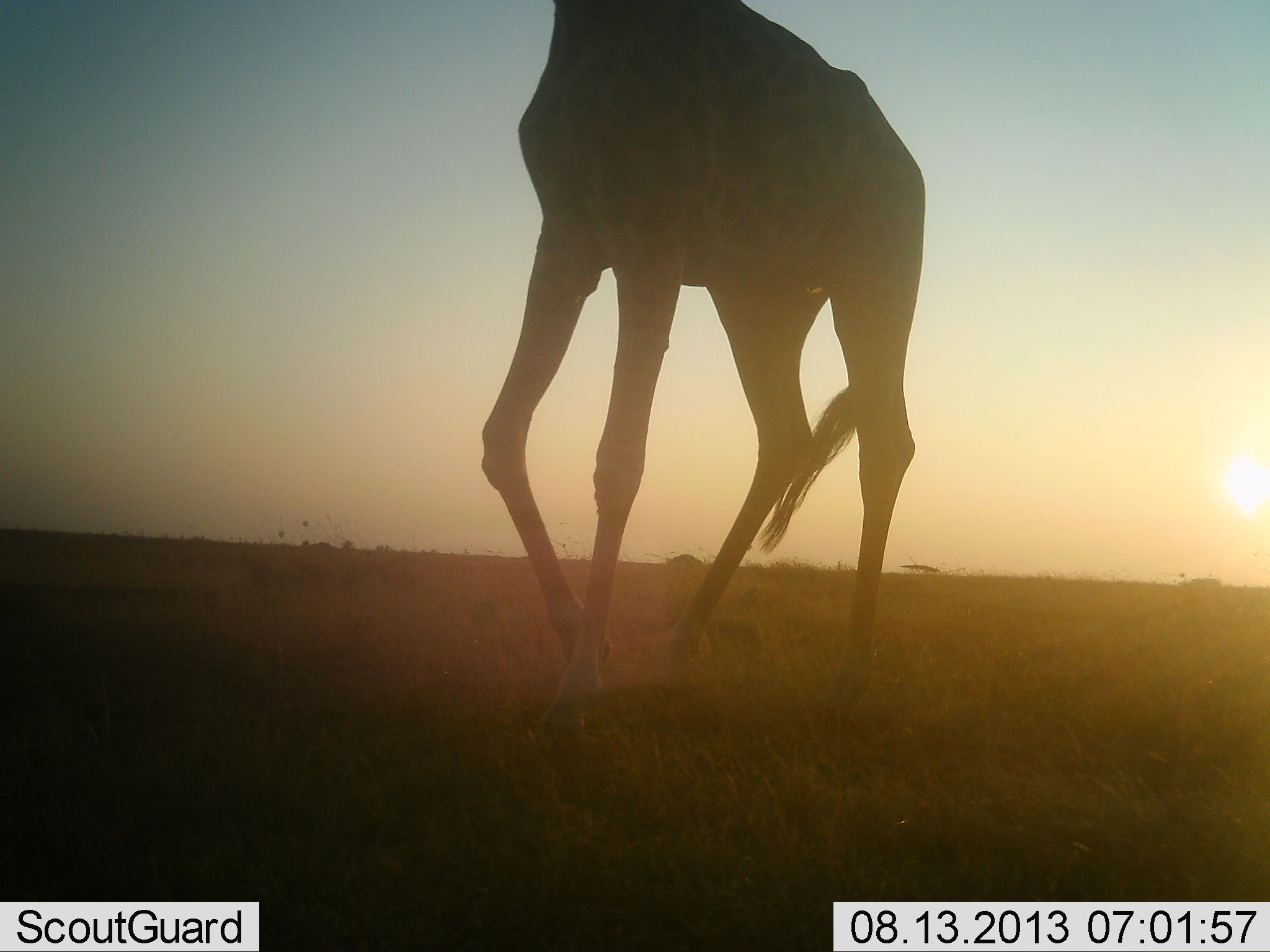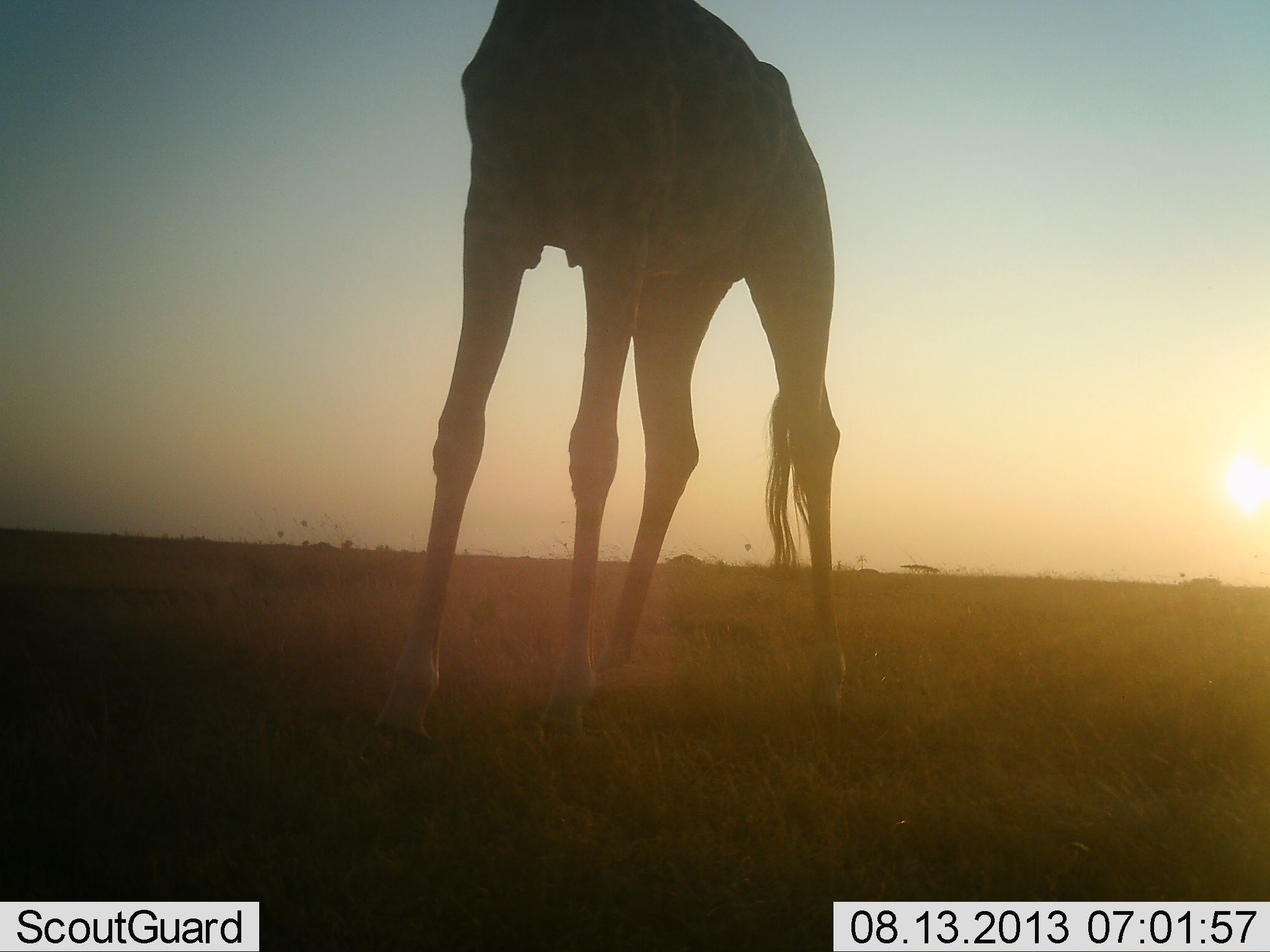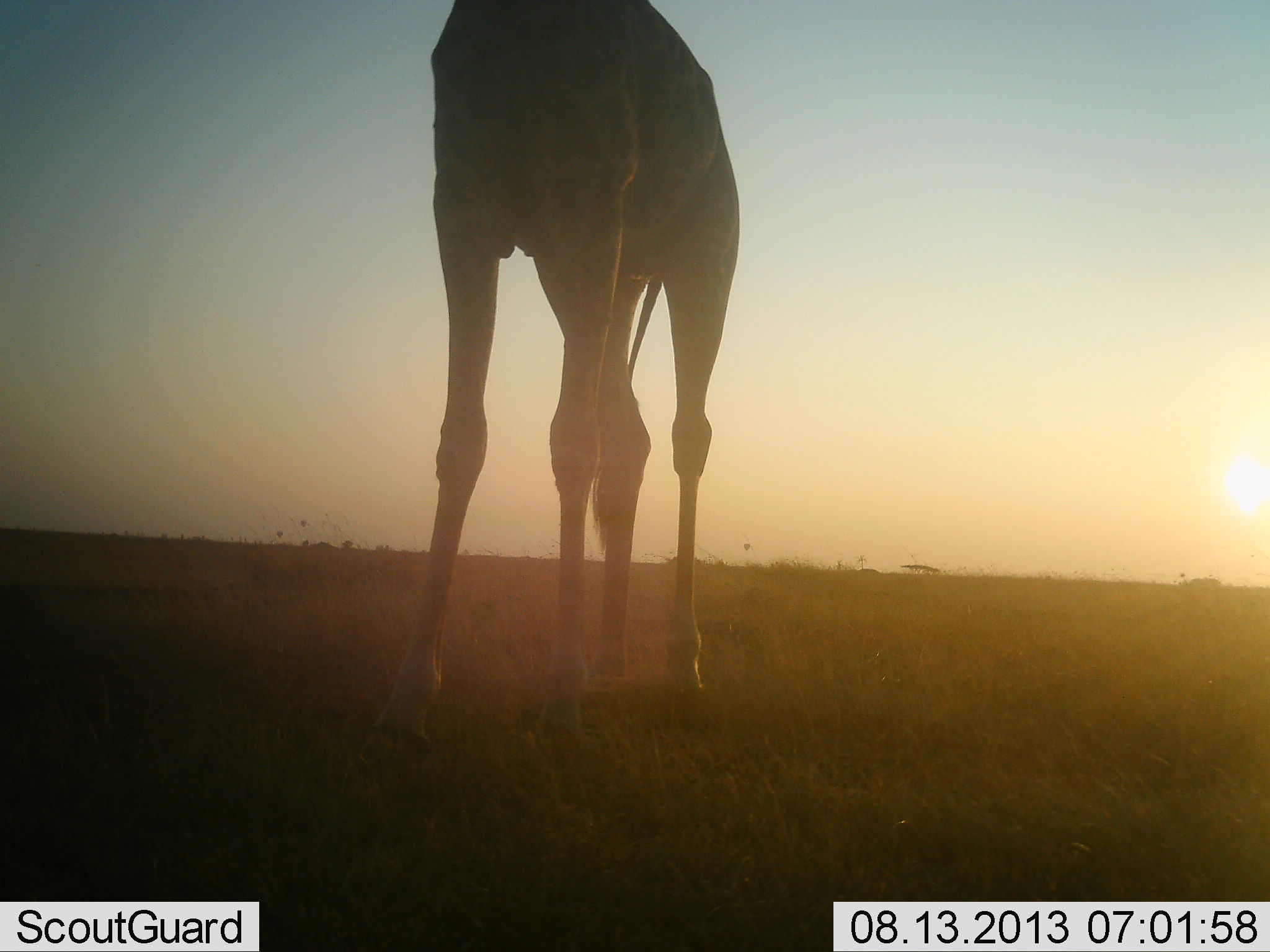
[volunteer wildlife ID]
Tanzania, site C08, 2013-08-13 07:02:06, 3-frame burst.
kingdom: Animalia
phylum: Chordata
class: Mammalia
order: Artiodactyla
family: Giraffidae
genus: Giraffa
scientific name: Giraffa camelopardalis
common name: giraffe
Giraffe (Giraffa camelopardalis), count 1. Behavior (volunteer vote fractions): standing 40%, resting 0%, moving 65%, interacting 0%. Young present (vote fraction): 0%. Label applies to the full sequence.